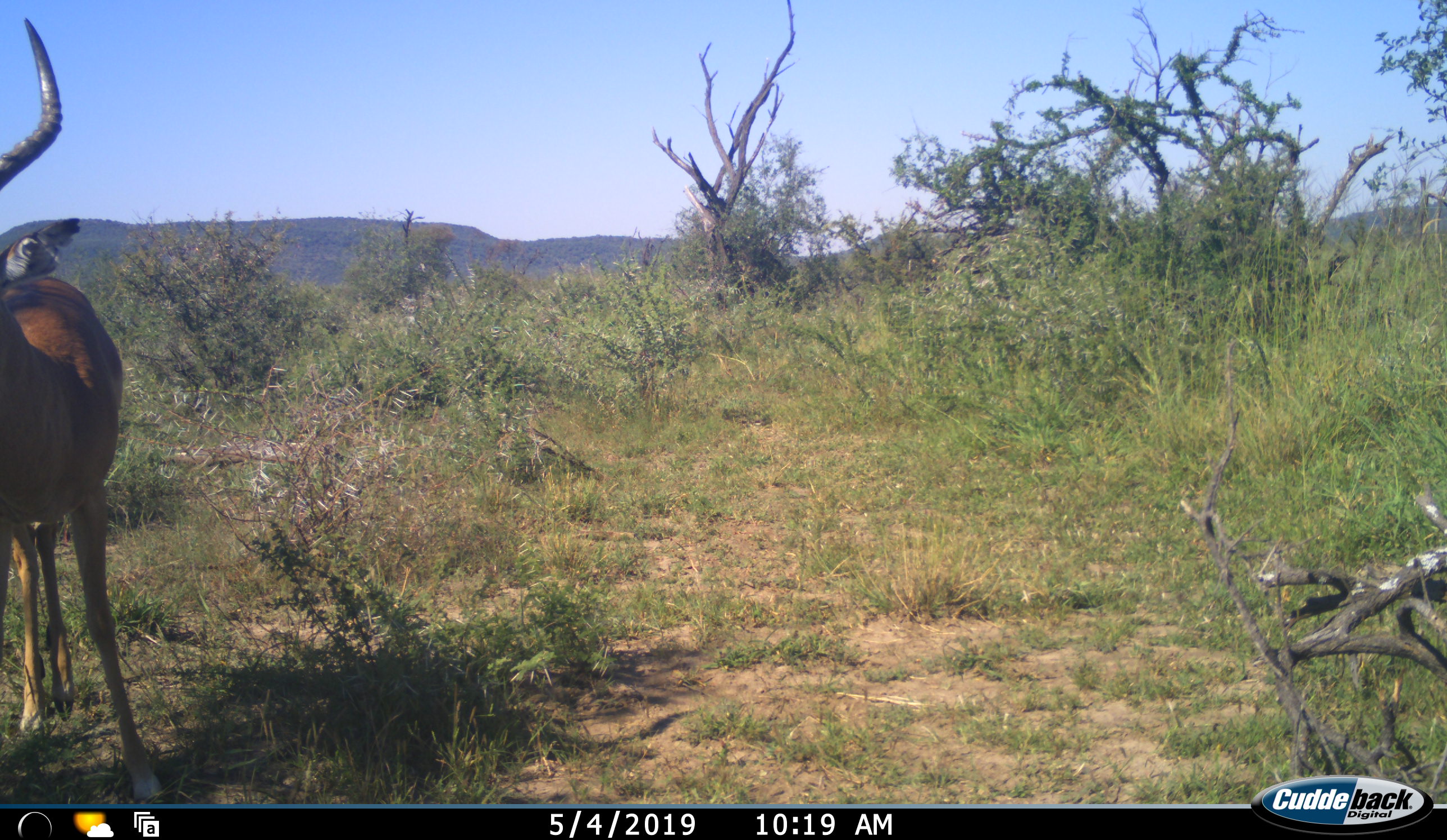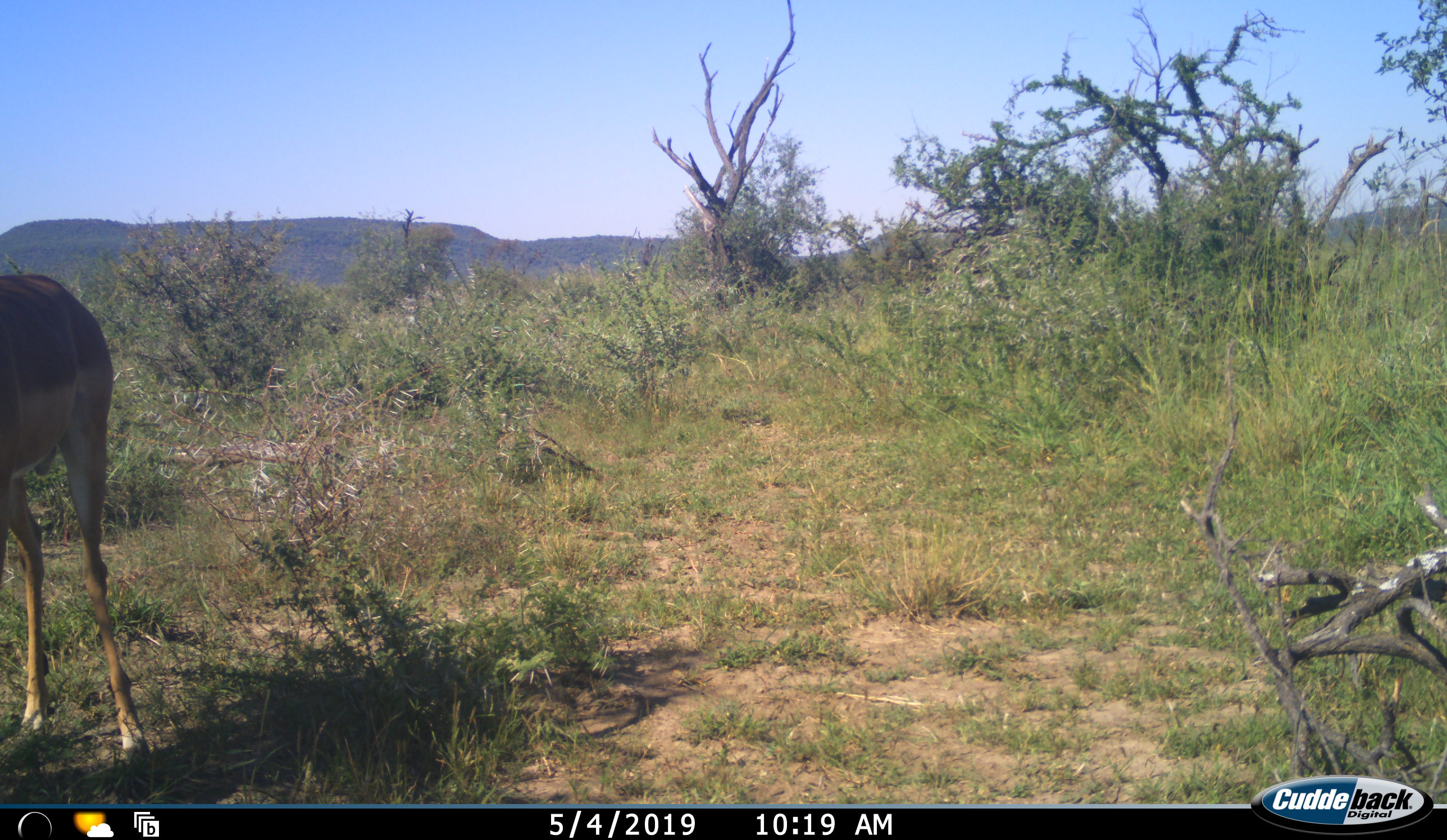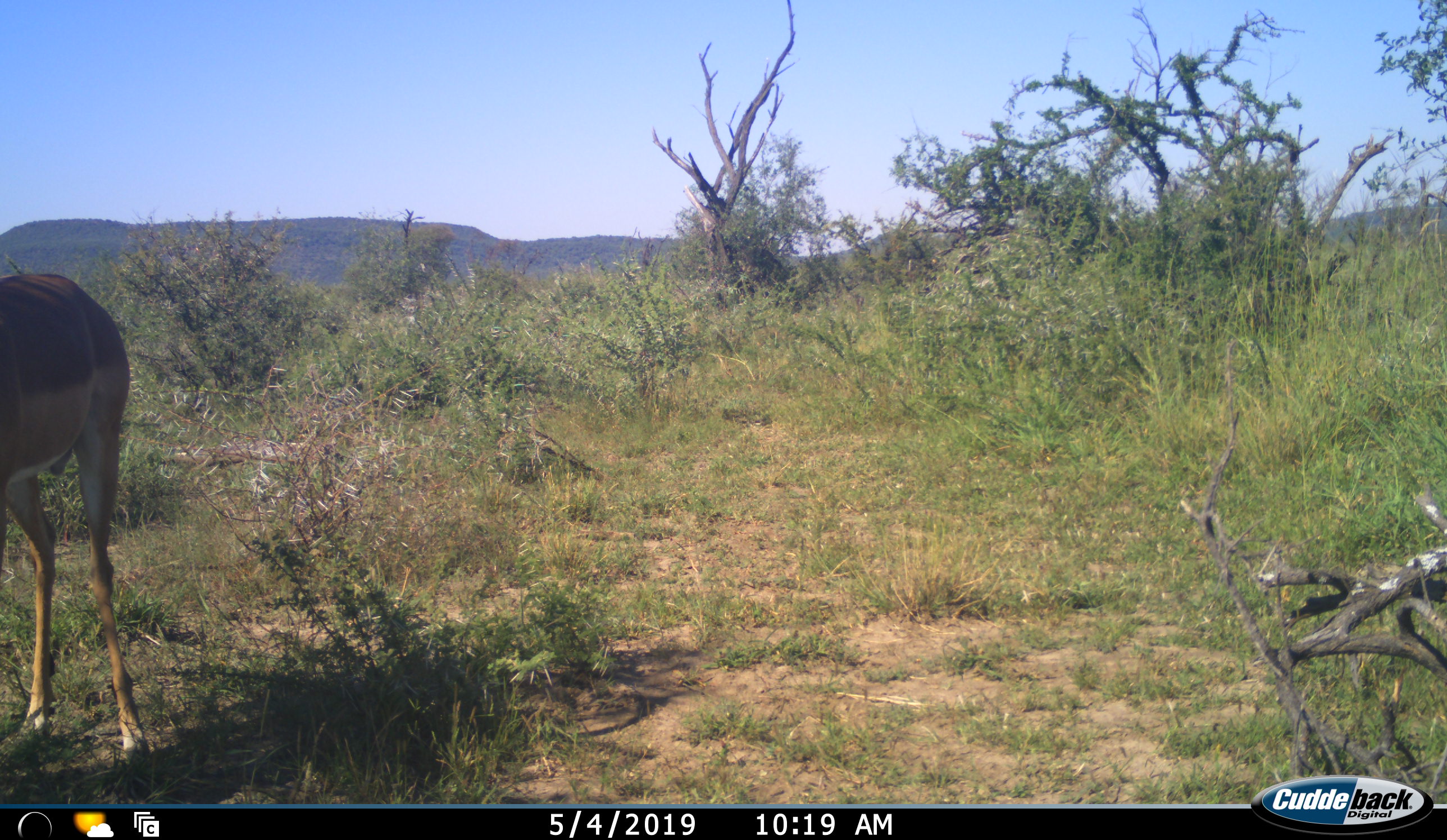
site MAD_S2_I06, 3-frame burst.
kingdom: Animalia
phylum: Chordata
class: Mammalia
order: Artiodactyla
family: Bovidae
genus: Aepyceros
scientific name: Aepyceros melampus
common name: impala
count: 1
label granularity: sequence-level